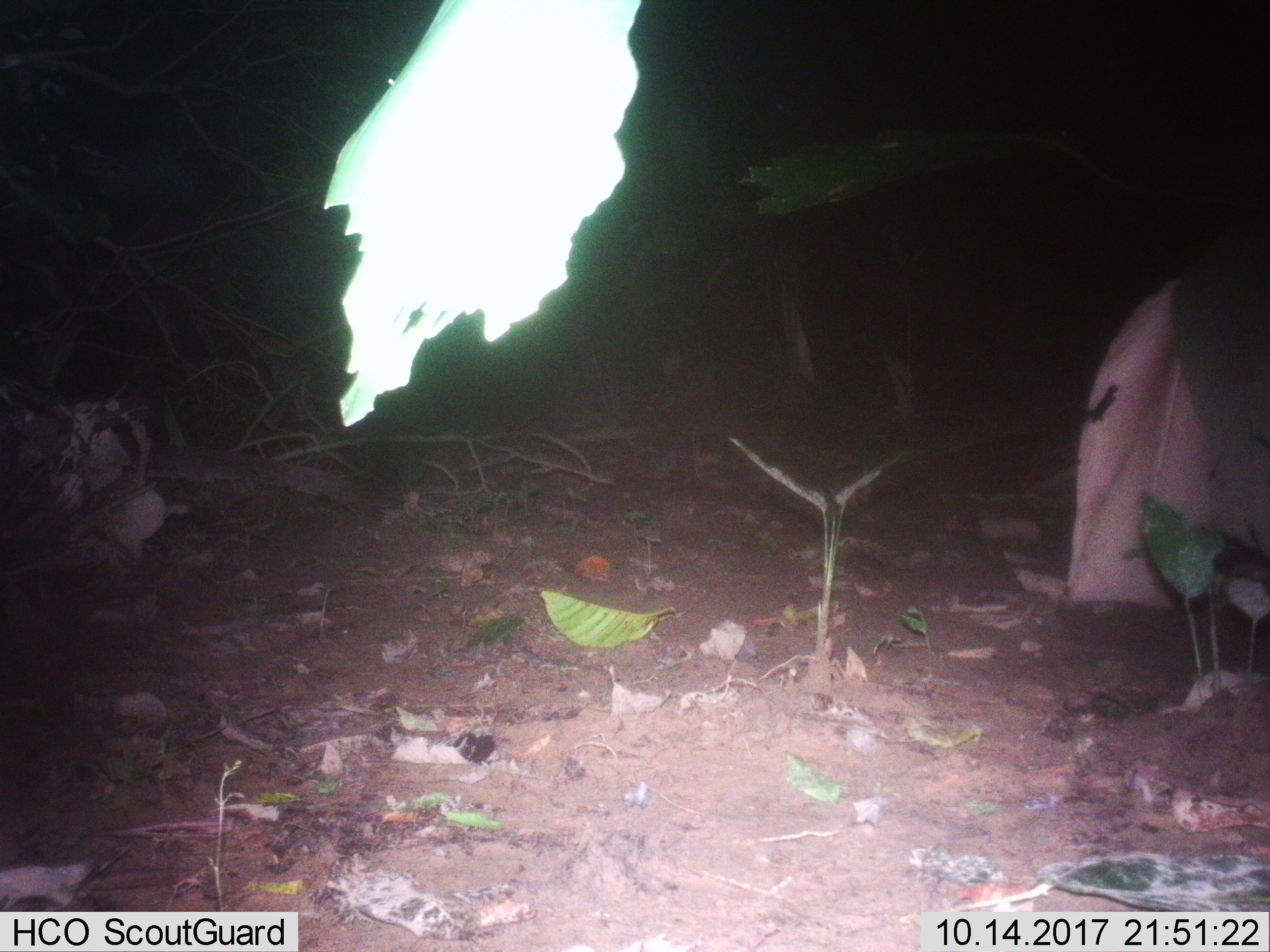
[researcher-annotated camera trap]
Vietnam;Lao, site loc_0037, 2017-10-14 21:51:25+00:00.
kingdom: Animalia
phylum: Chordata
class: Mammalia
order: Artiodactyla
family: Bovidae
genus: Capricornis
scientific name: Capricornis sumatraensis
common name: chinese serow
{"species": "chinese serow (Capricornis sumatraensis)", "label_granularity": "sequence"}